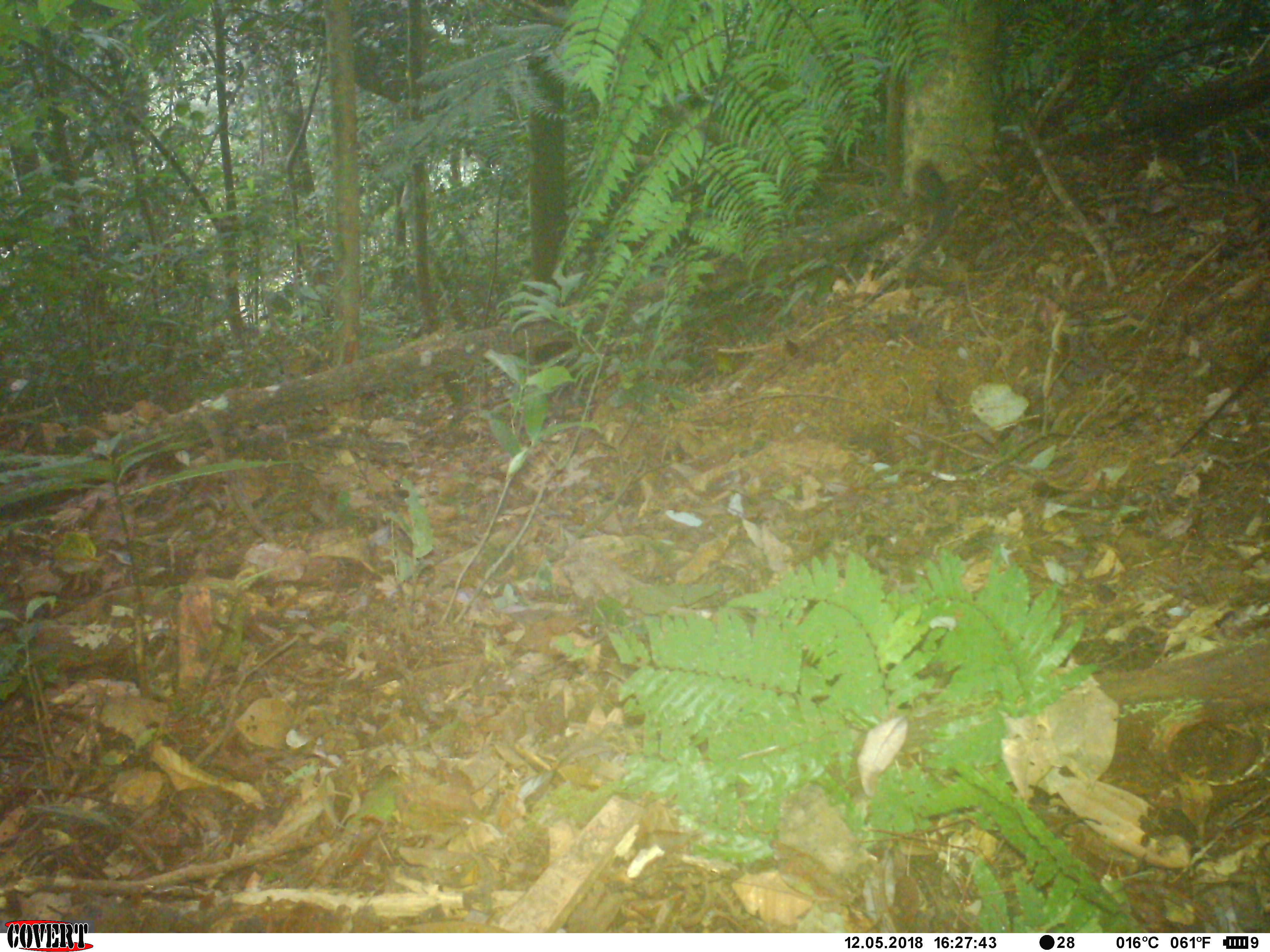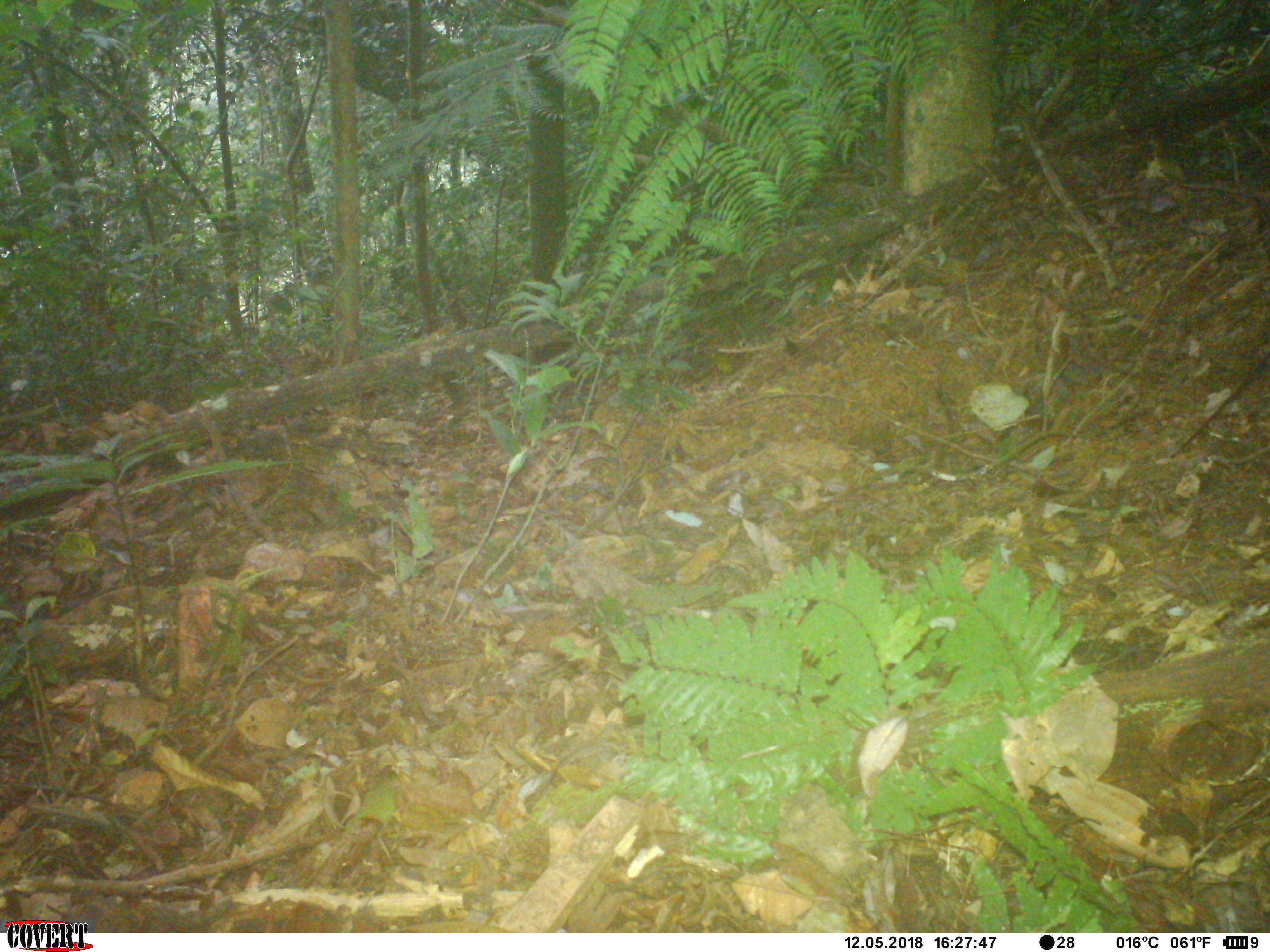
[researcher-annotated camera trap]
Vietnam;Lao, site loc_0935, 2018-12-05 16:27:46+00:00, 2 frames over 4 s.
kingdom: Animalia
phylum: Chordata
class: Mammalia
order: Rodentia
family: Sciuridae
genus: Dremomys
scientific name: Dremomys rufigenis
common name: red-cheeked squirrel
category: red cheeked squirrel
Red cheeked squirrel (red-cheeked squirrel) (Dremomys rufigenis). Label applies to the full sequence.